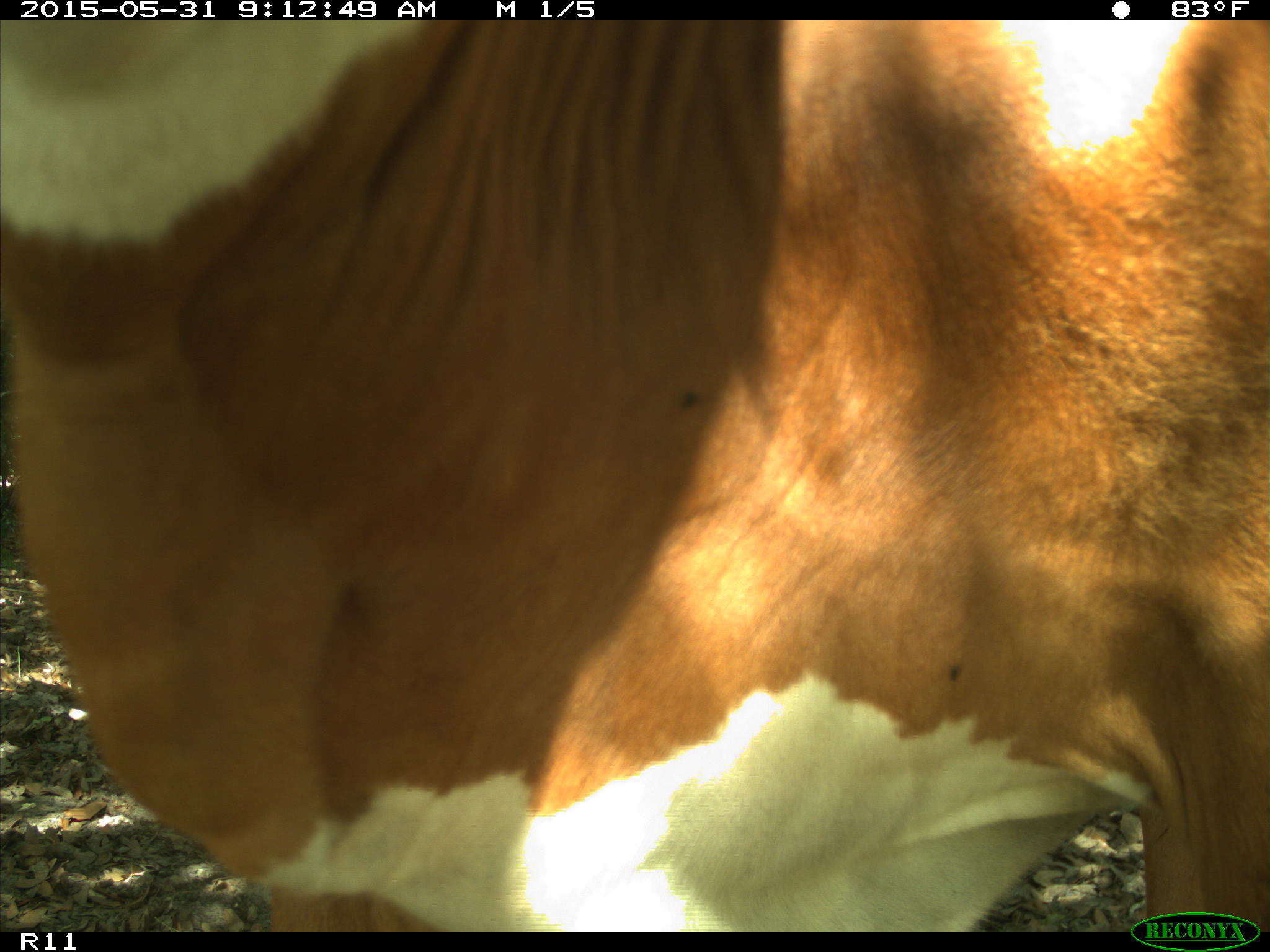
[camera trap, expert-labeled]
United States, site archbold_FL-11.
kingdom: Animalia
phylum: Chordata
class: Mammalia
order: Artiodactyla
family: Bovidae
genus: Bos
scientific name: Bos taurus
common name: domestic cow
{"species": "Bos taurus (domestic cow)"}